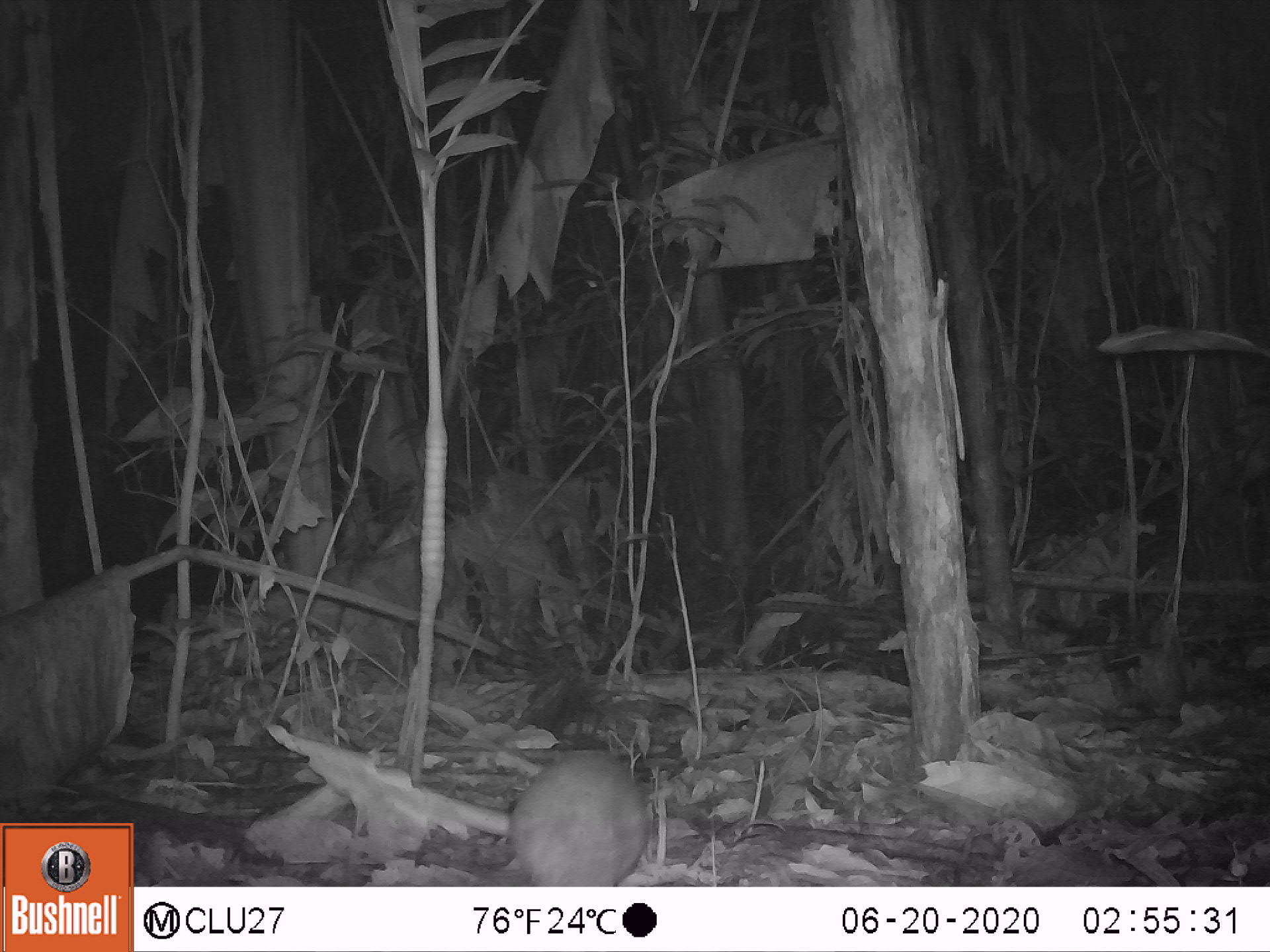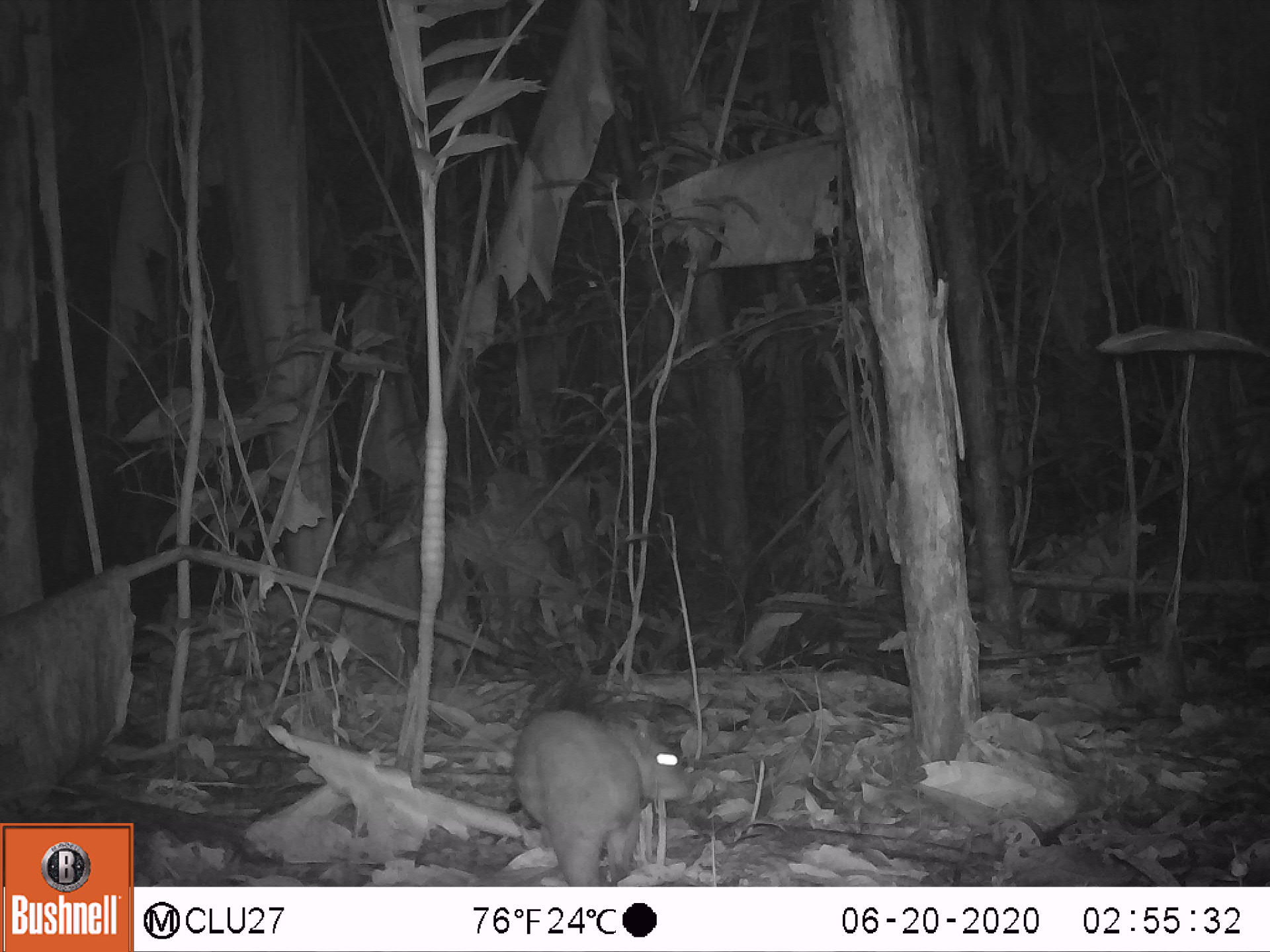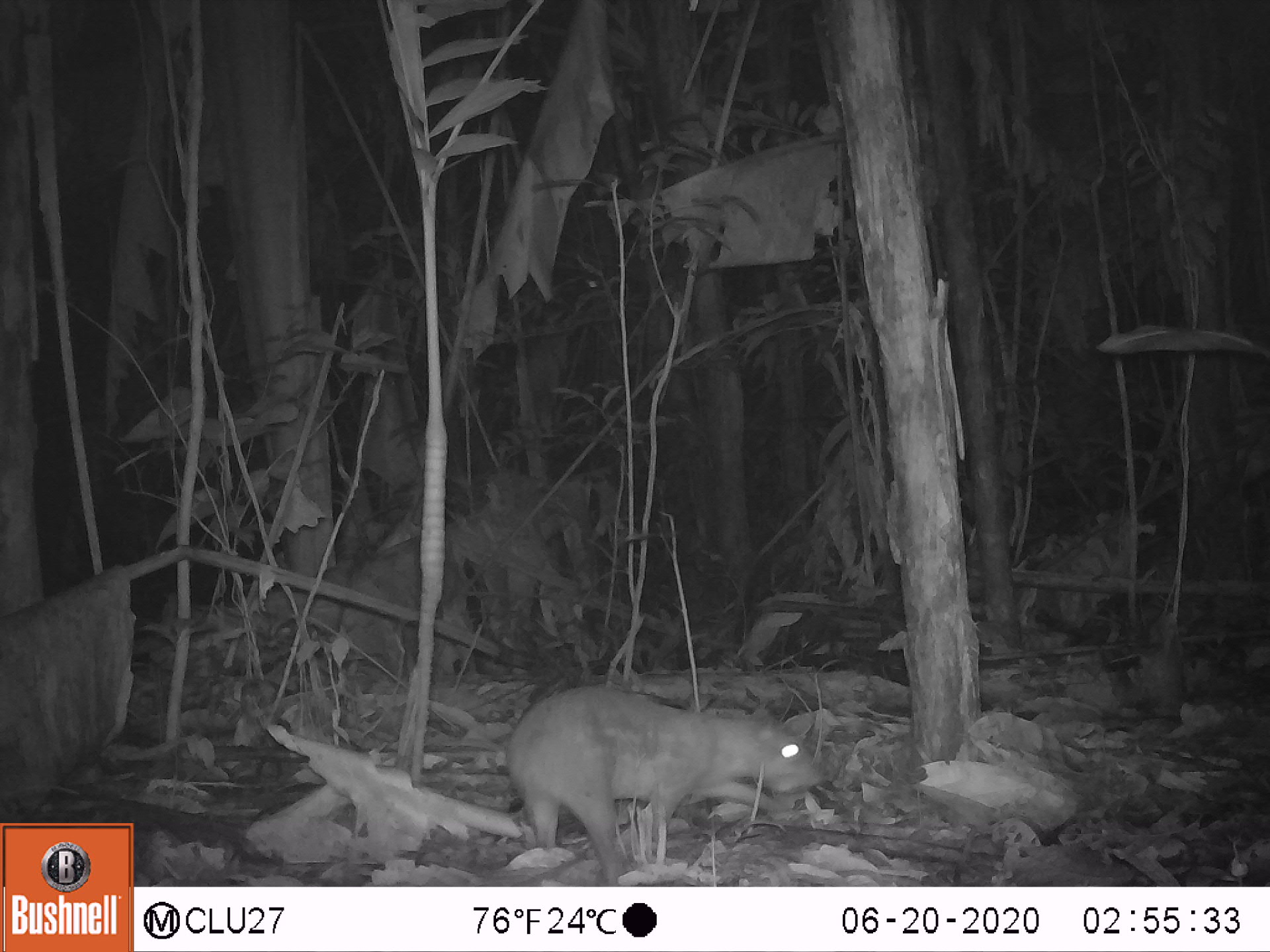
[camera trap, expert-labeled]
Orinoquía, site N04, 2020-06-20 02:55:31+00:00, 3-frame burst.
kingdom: Animalia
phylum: Chordata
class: Mammalia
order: Rodentia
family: Cuniculidae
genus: Cuniculus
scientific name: Cuniculus paca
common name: spotted paca